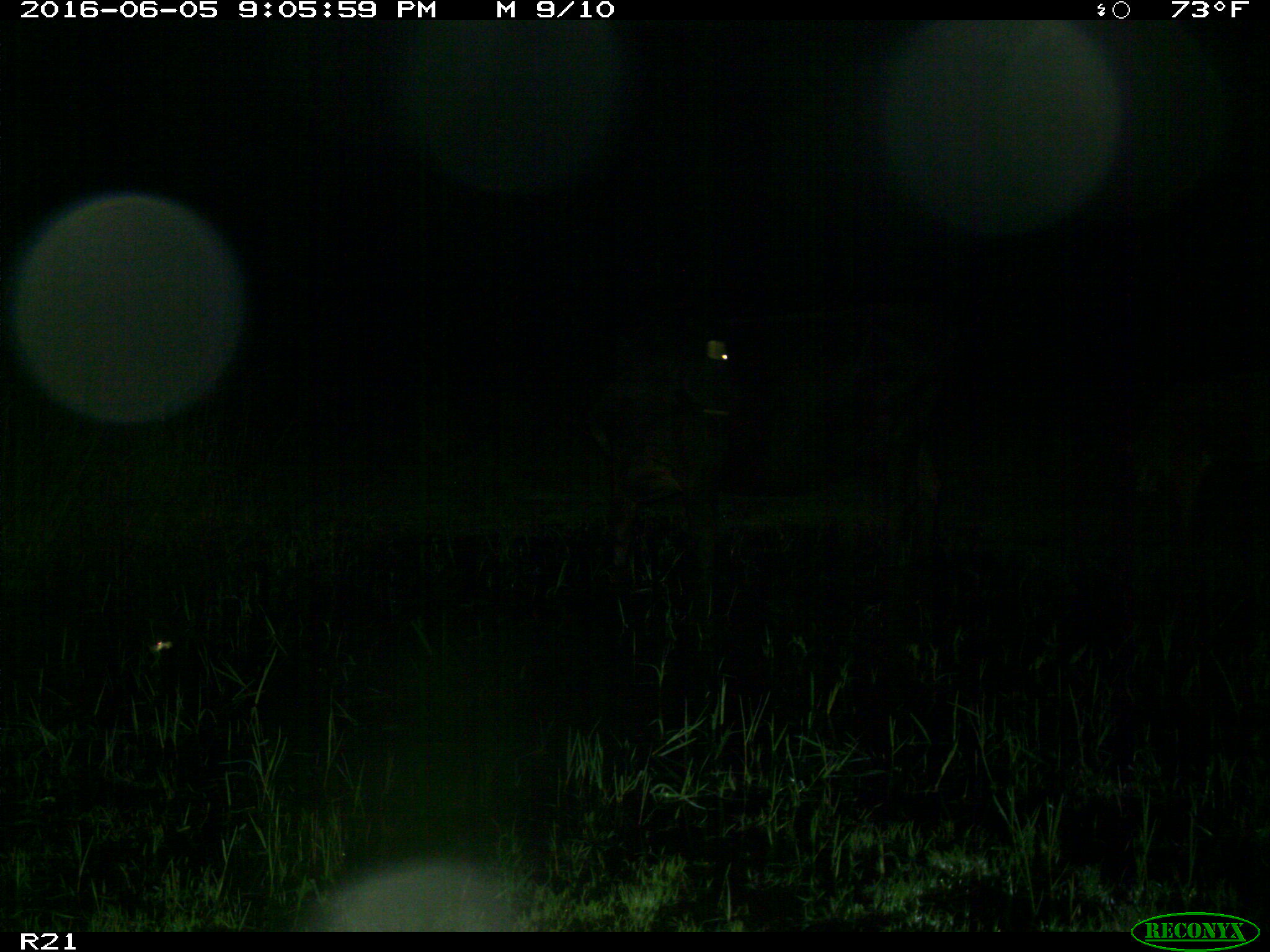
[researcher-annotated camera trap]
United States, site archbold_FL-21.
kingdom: Animalia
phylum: Chordata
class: Mammalia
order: Artiodactyla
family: Bovidae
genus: Bos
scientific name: Bos taurus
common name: domestic cow